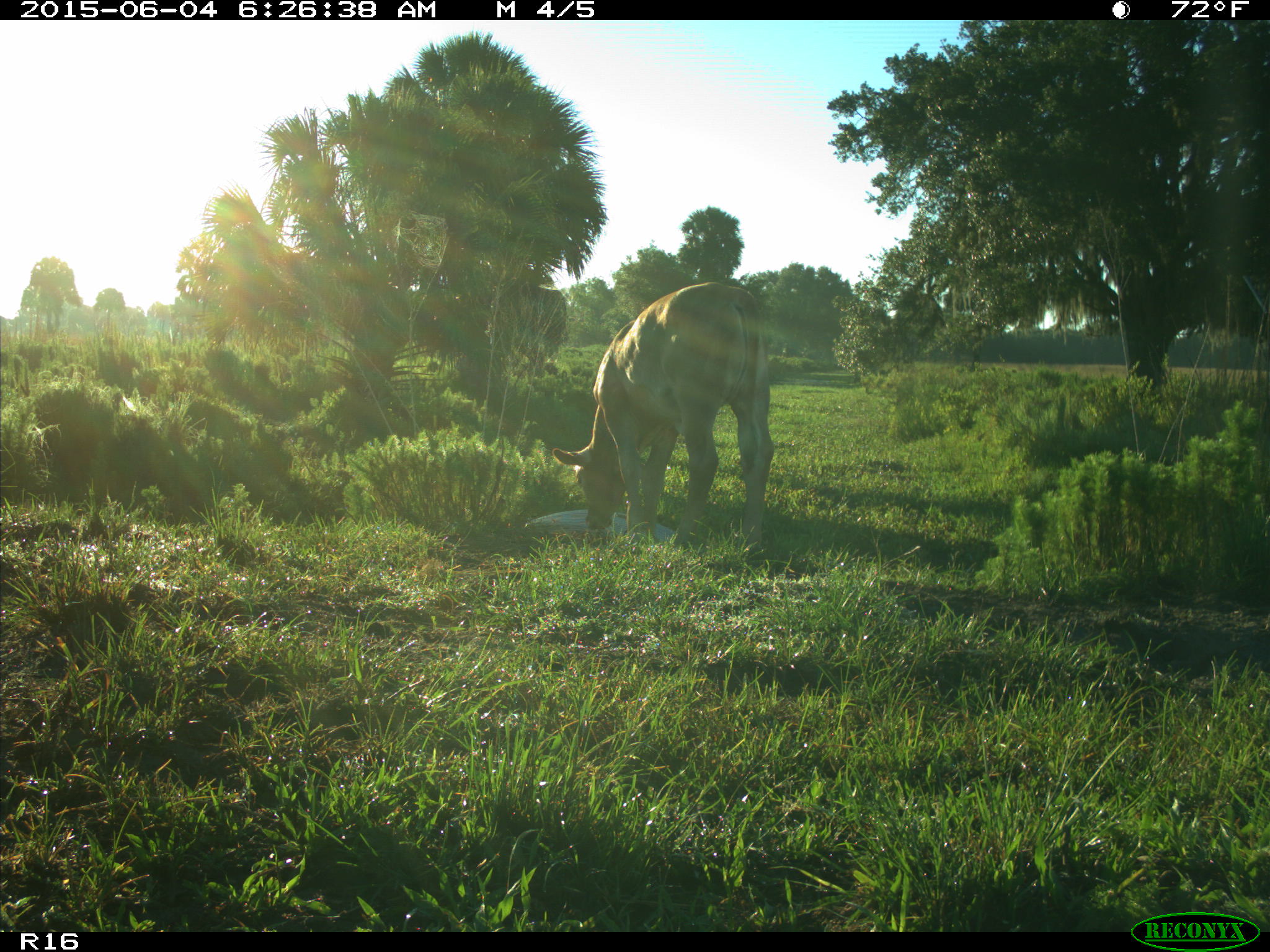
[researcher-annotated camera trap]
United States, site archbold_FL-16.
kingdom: Animalia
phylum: Chordata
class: Mammalia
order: Artiodactyla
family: Bovidae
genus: Bos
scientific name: Bos taurus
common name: domestic cow